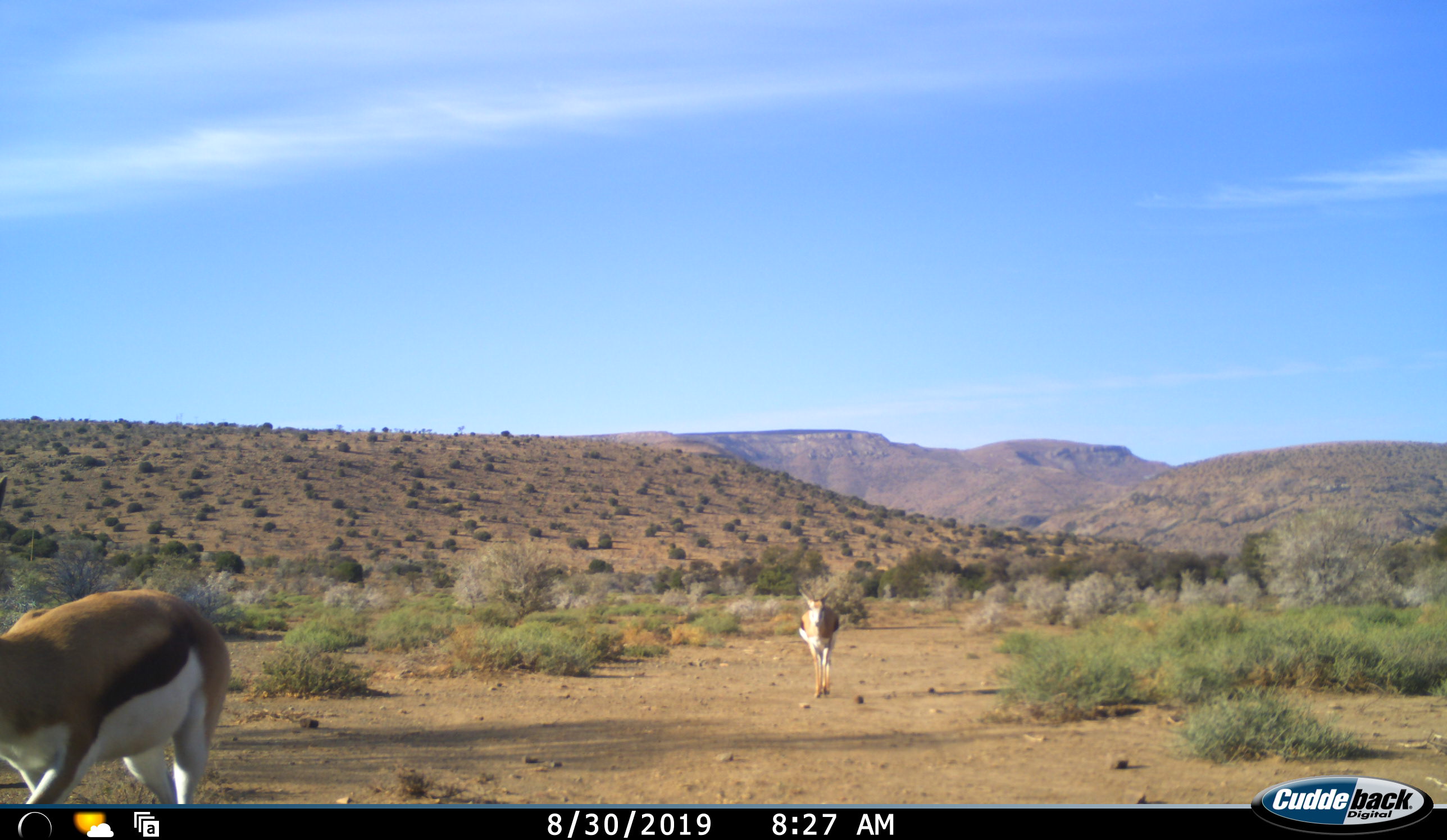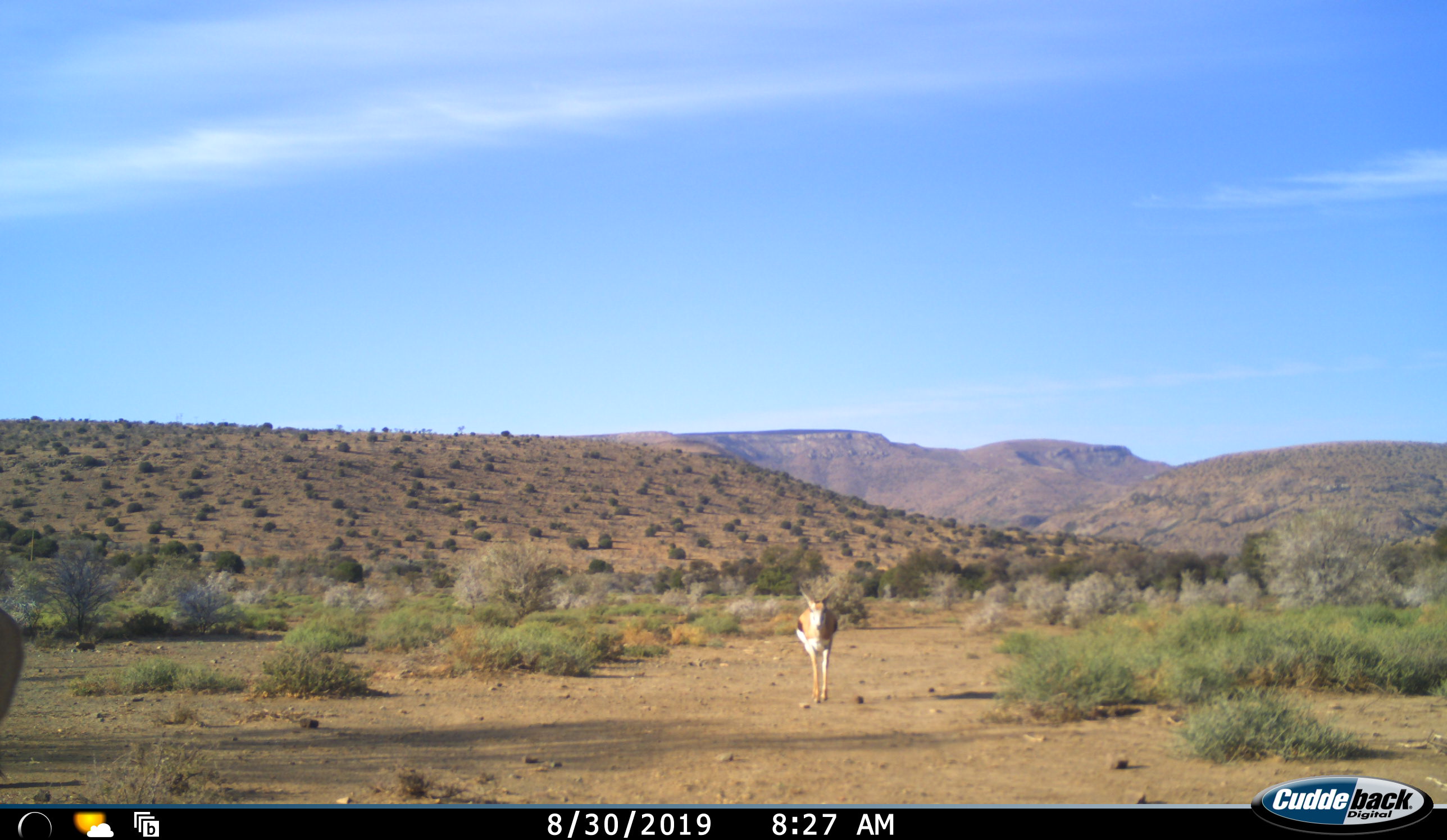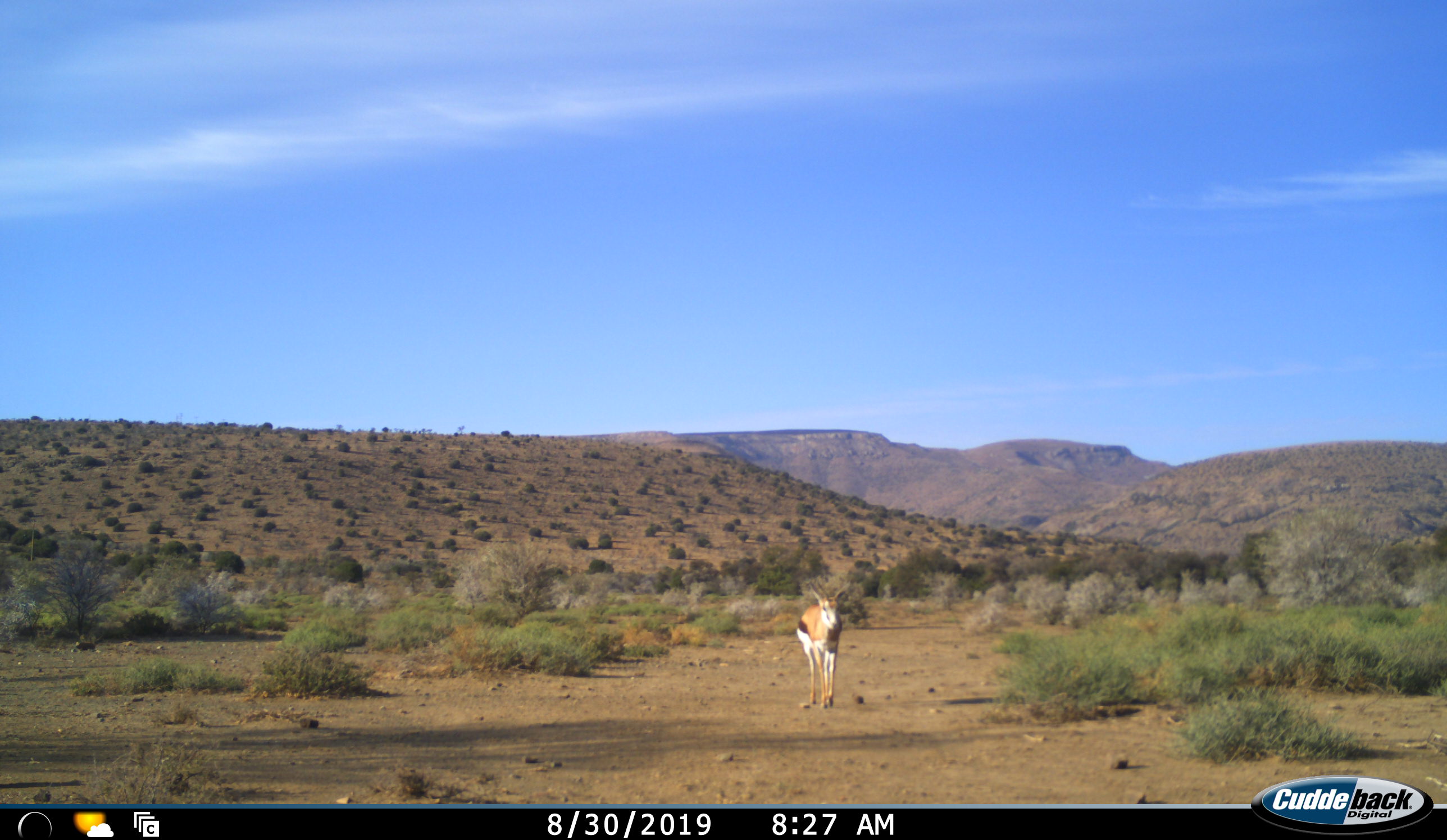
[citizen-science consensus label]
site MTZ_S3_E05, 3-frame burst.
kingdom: Animalia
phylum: Chordata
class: Mammalia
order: Artiodactyla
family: Bovidae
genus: Antidorcas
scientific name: Antidorcas marsupialis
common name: springbok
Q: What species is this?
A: Springbok (Antidorcas marsupialis).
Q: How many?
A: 2.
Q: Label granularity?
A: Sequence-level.